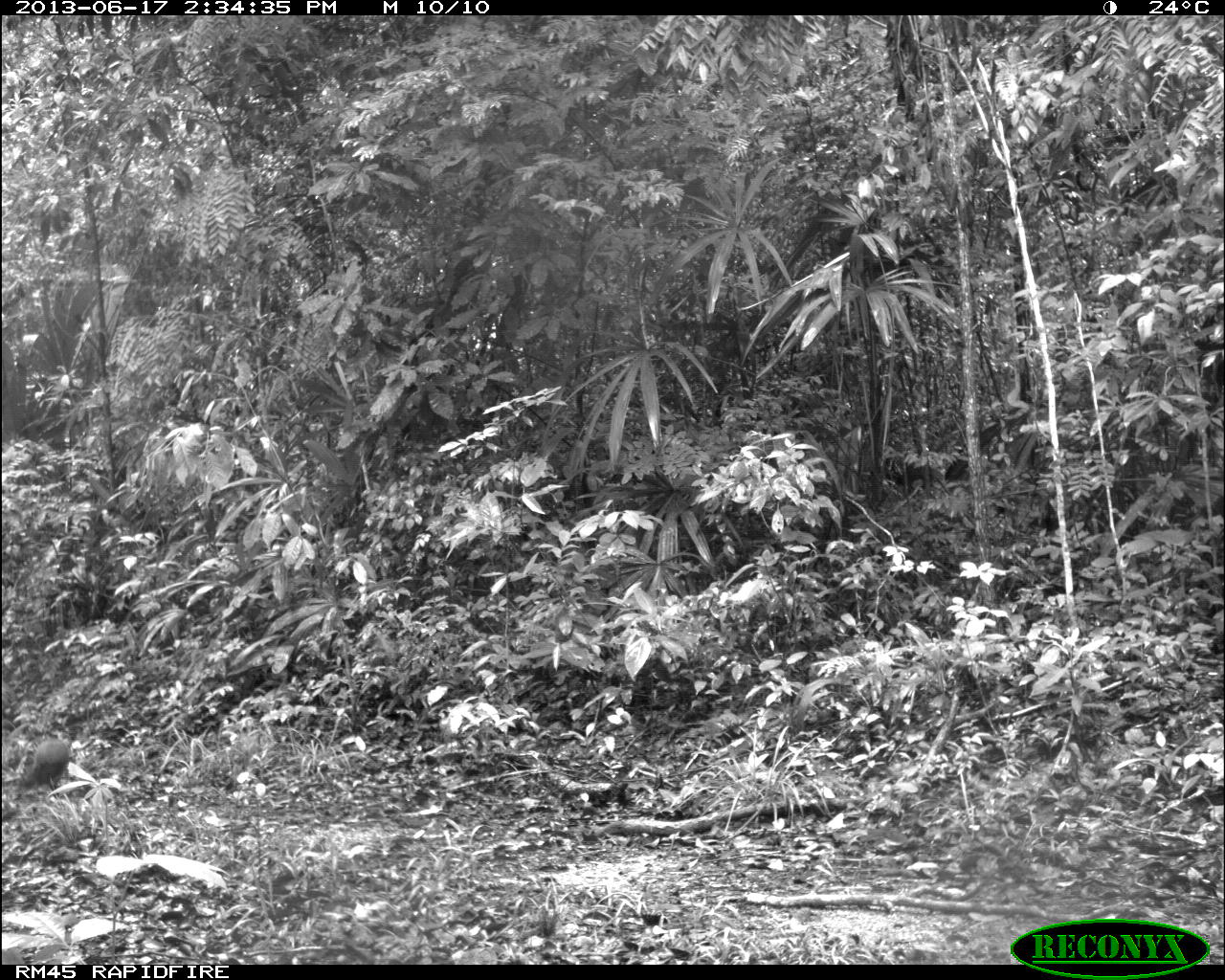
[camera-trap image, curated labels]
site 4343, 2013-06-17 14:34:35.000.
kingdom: Animalia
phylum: Chordata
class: Mammalia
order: Rodentia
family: Dasyproctidae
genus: Dasyprocta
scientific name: Dasyprocta punctata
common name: central american agouti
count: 1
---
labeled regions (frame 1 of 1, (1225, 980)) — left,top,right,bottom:
dasyprocta punctata: 21,739,68,791